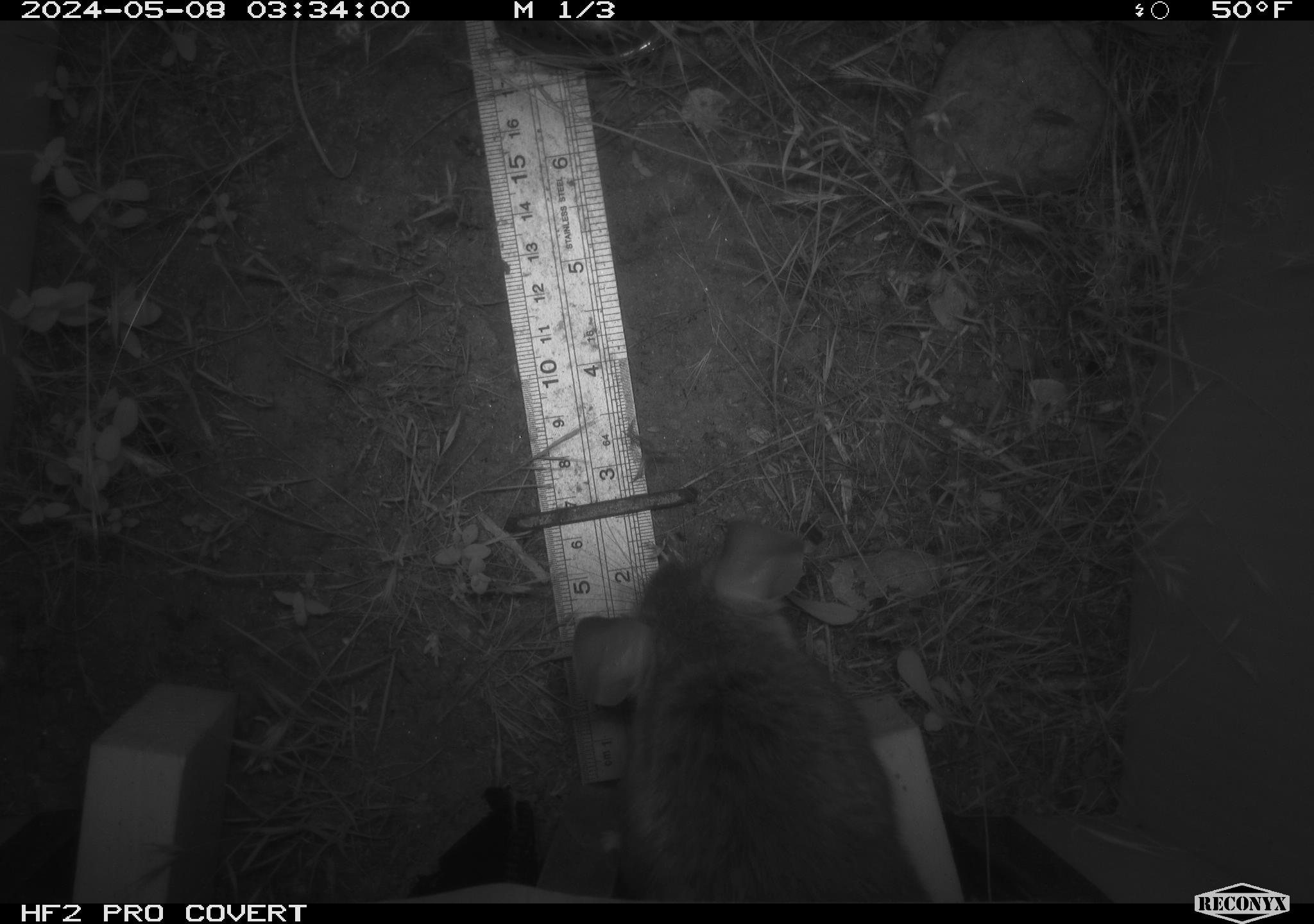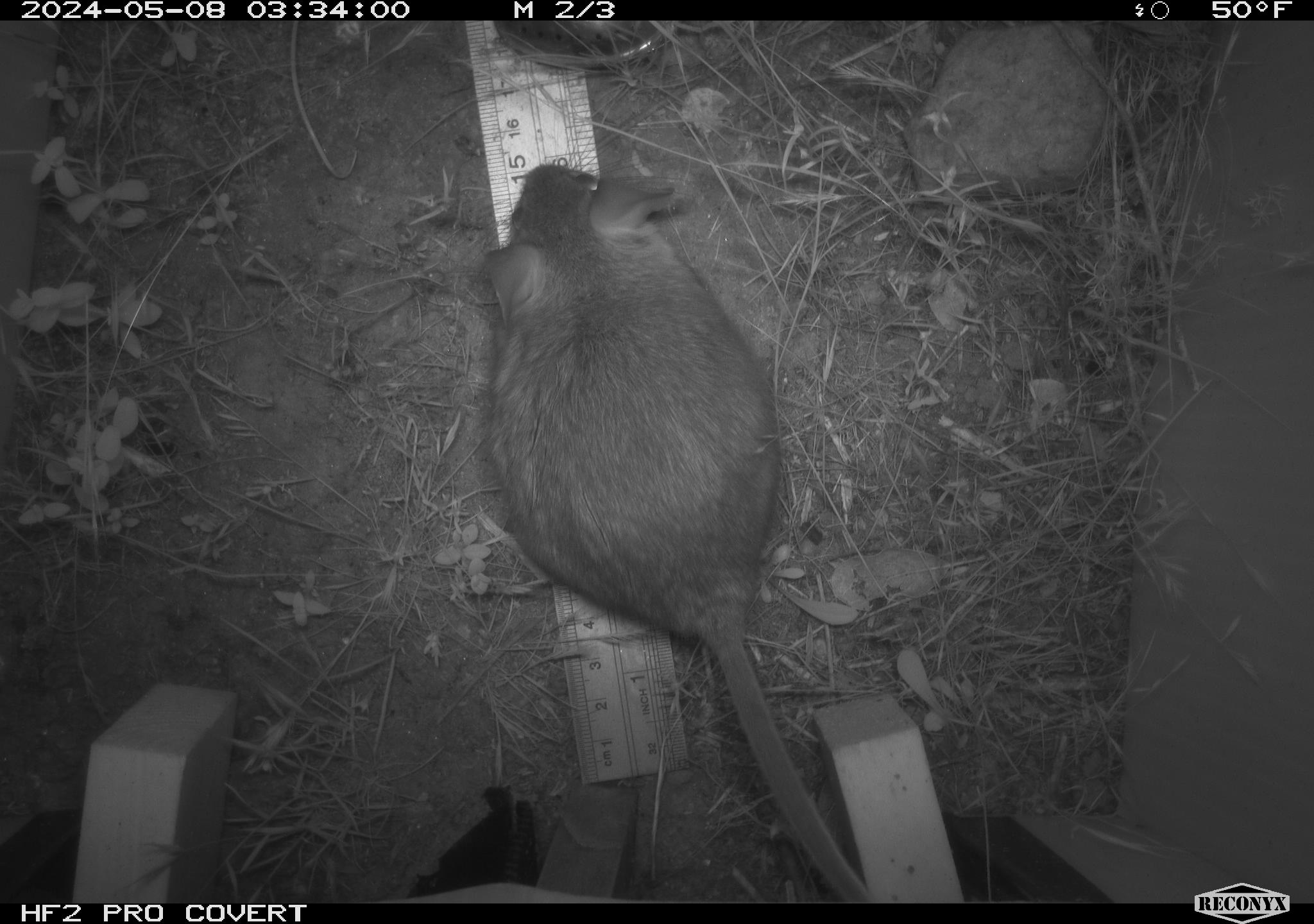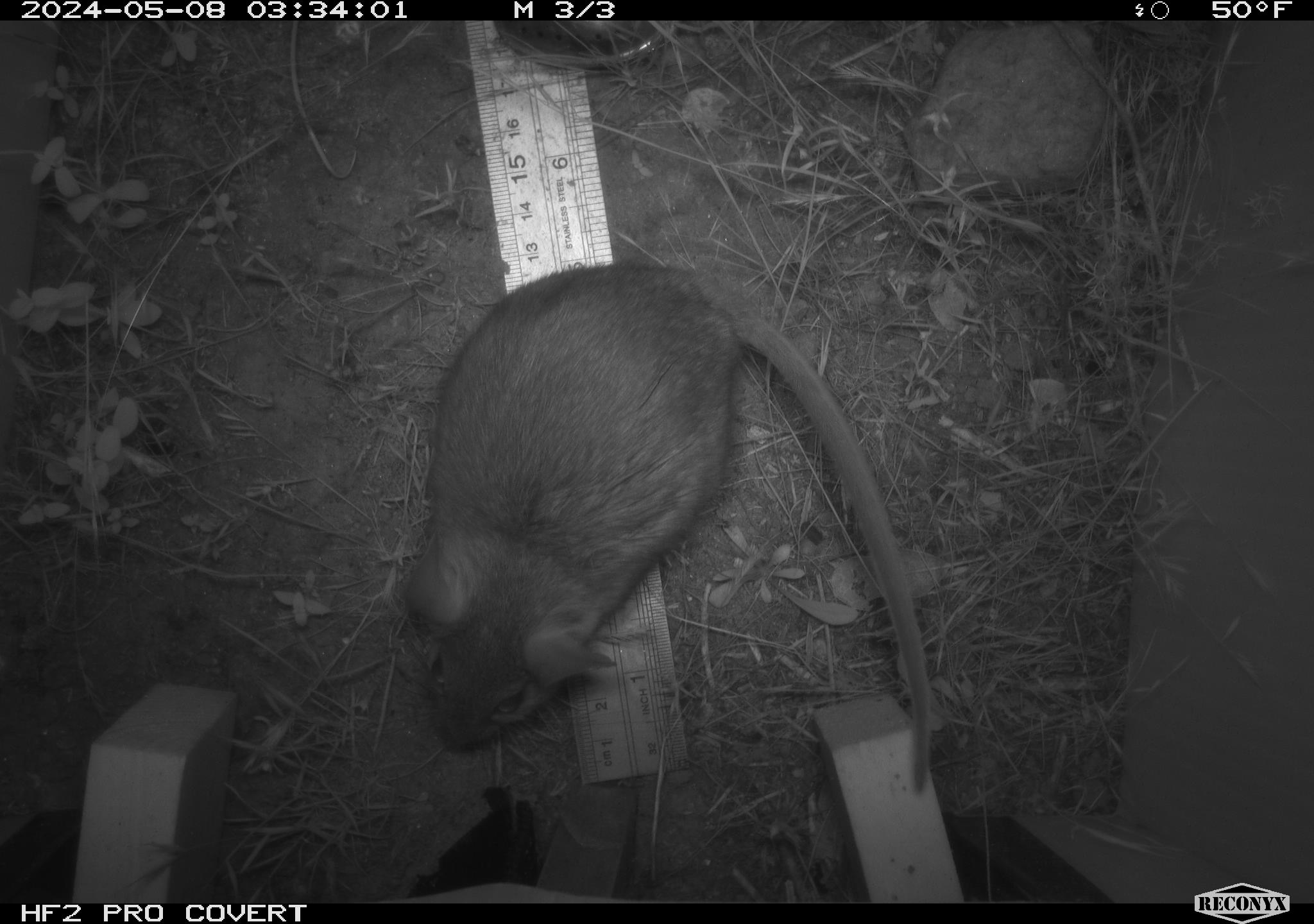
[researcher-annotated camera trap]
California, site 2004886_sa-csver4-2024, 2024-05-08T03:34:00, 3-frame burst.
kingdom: Animalia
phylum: Chordata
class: Mammalia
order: Rodentia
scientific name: Rodentia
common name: woodrat or rat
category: woodrat or rat species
Woodrat or rat species (woodrat or rat) (Rodentia).